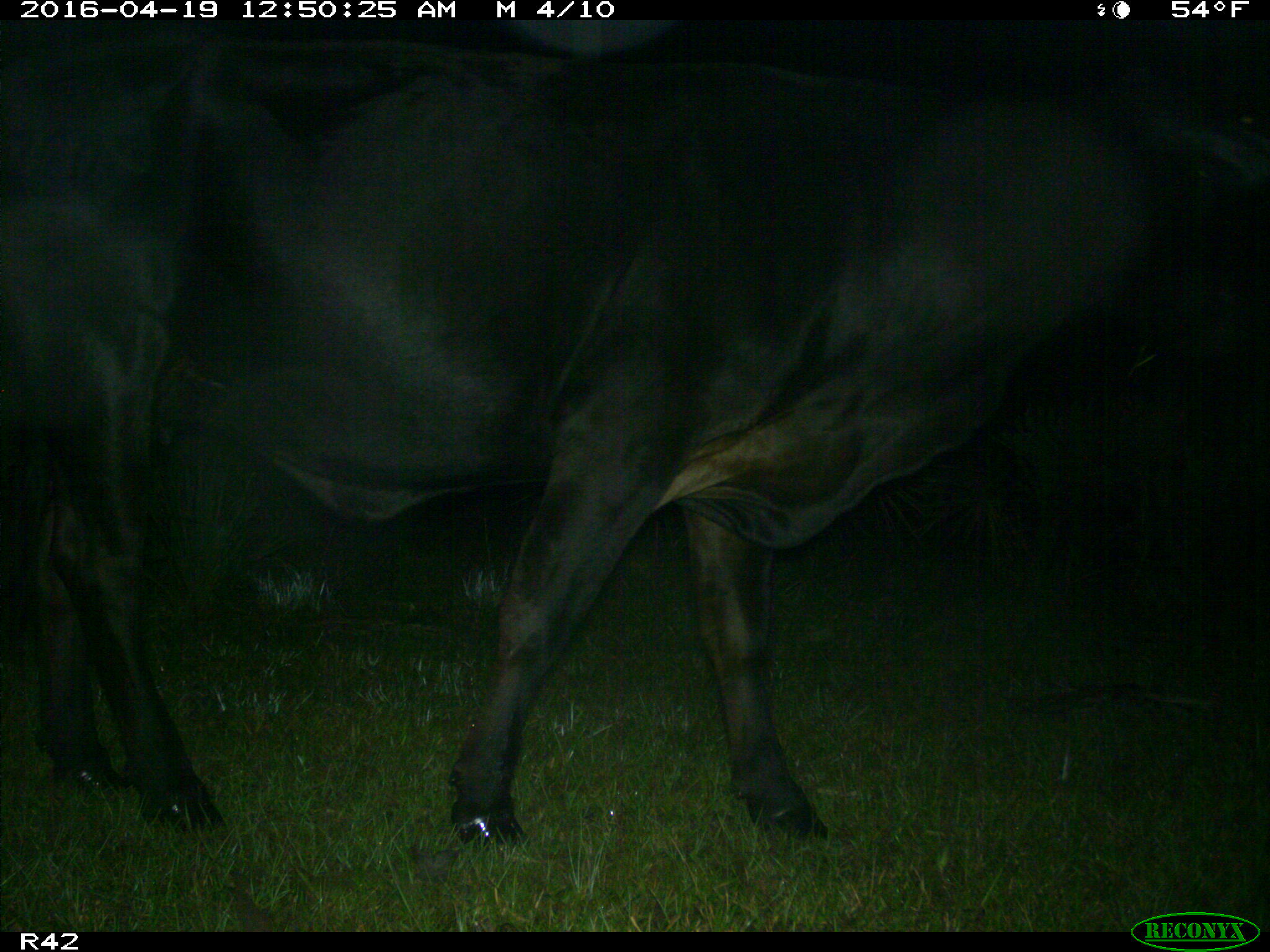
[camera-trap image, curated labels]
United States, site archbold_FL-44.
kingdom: Animalia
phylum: Chordata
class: Mammalia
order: Artiodactyla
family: Bovidae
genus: Bos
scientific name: Bos taurus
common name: domestic cow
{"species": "Bos taurus (domestic cow)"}